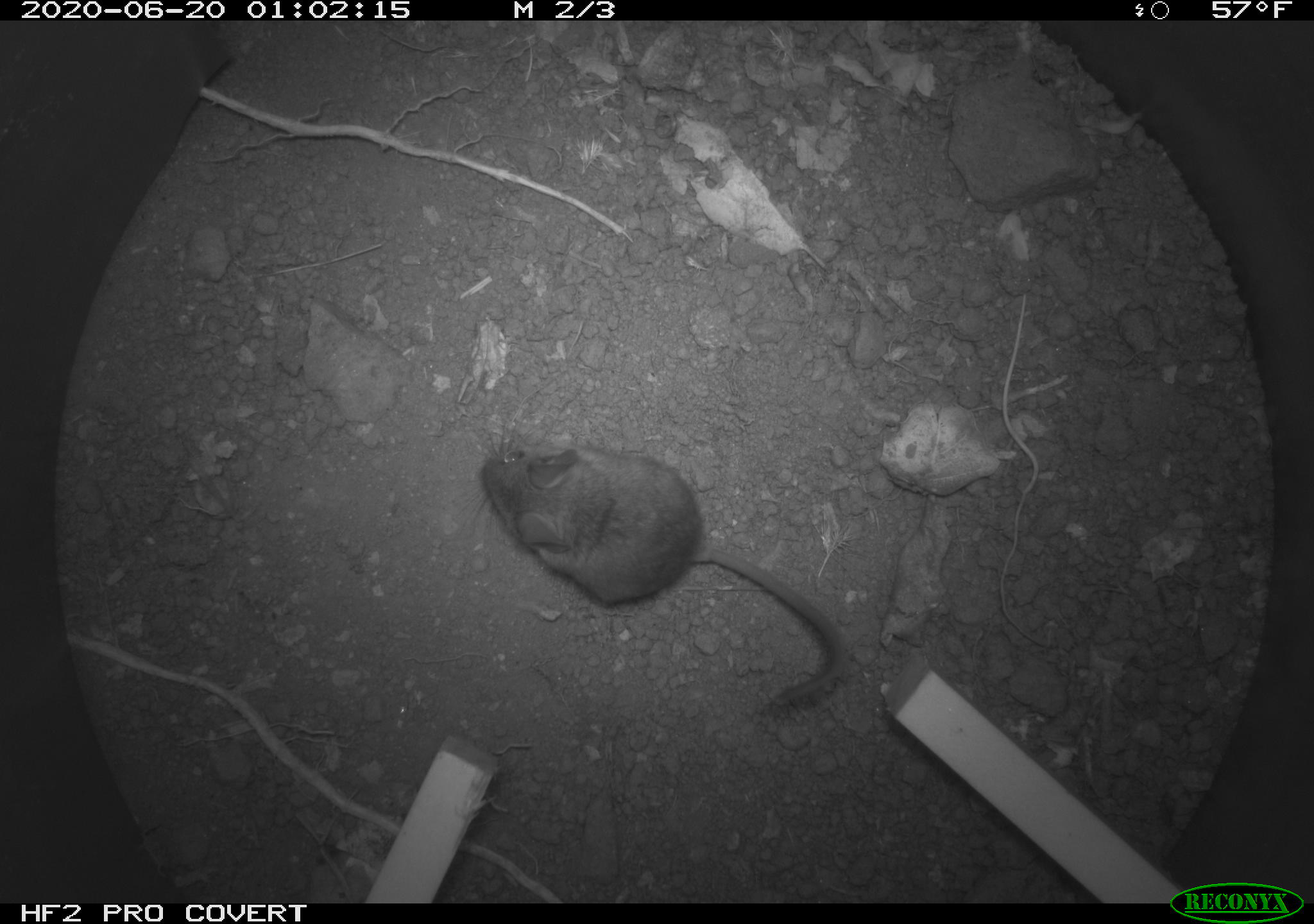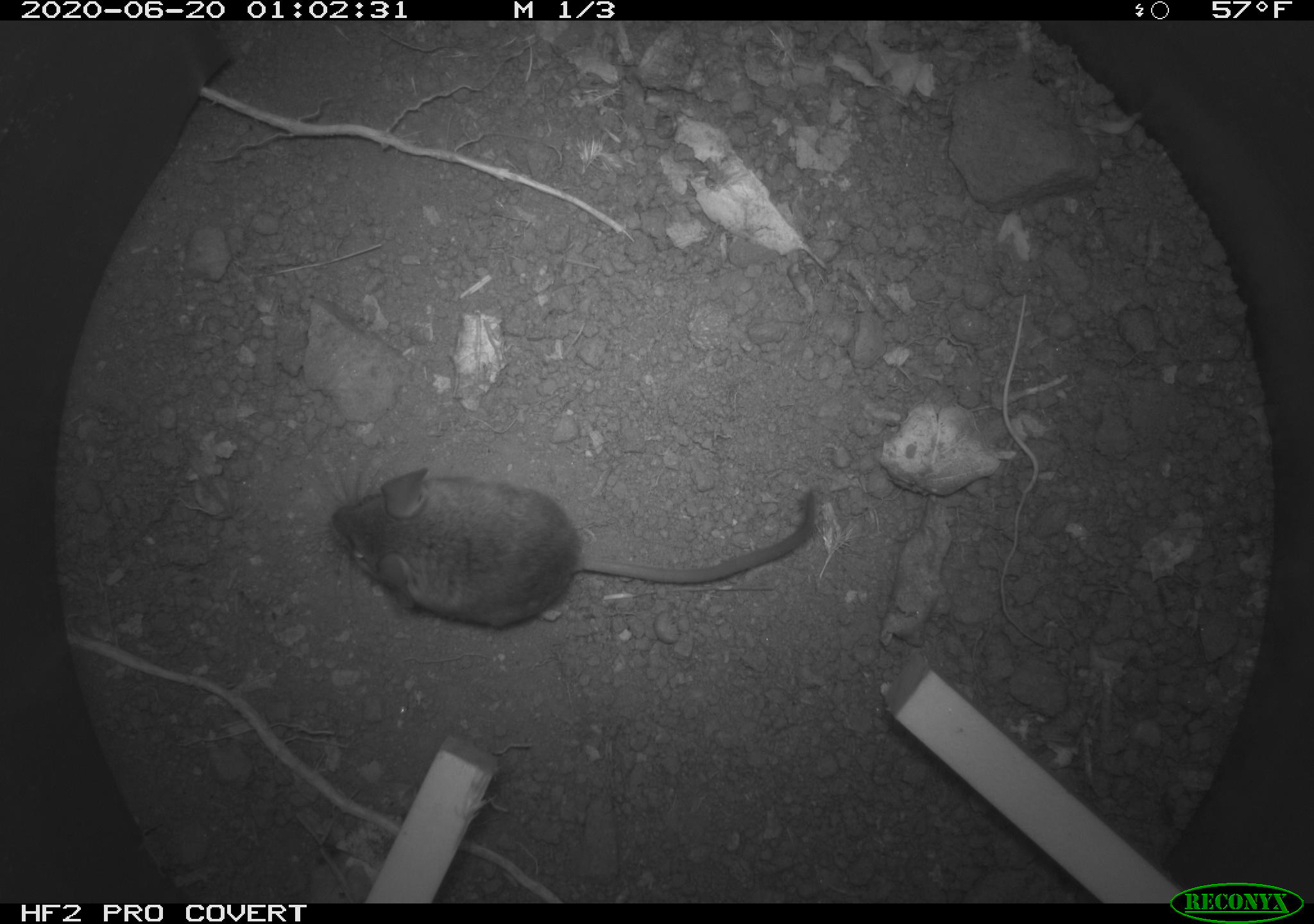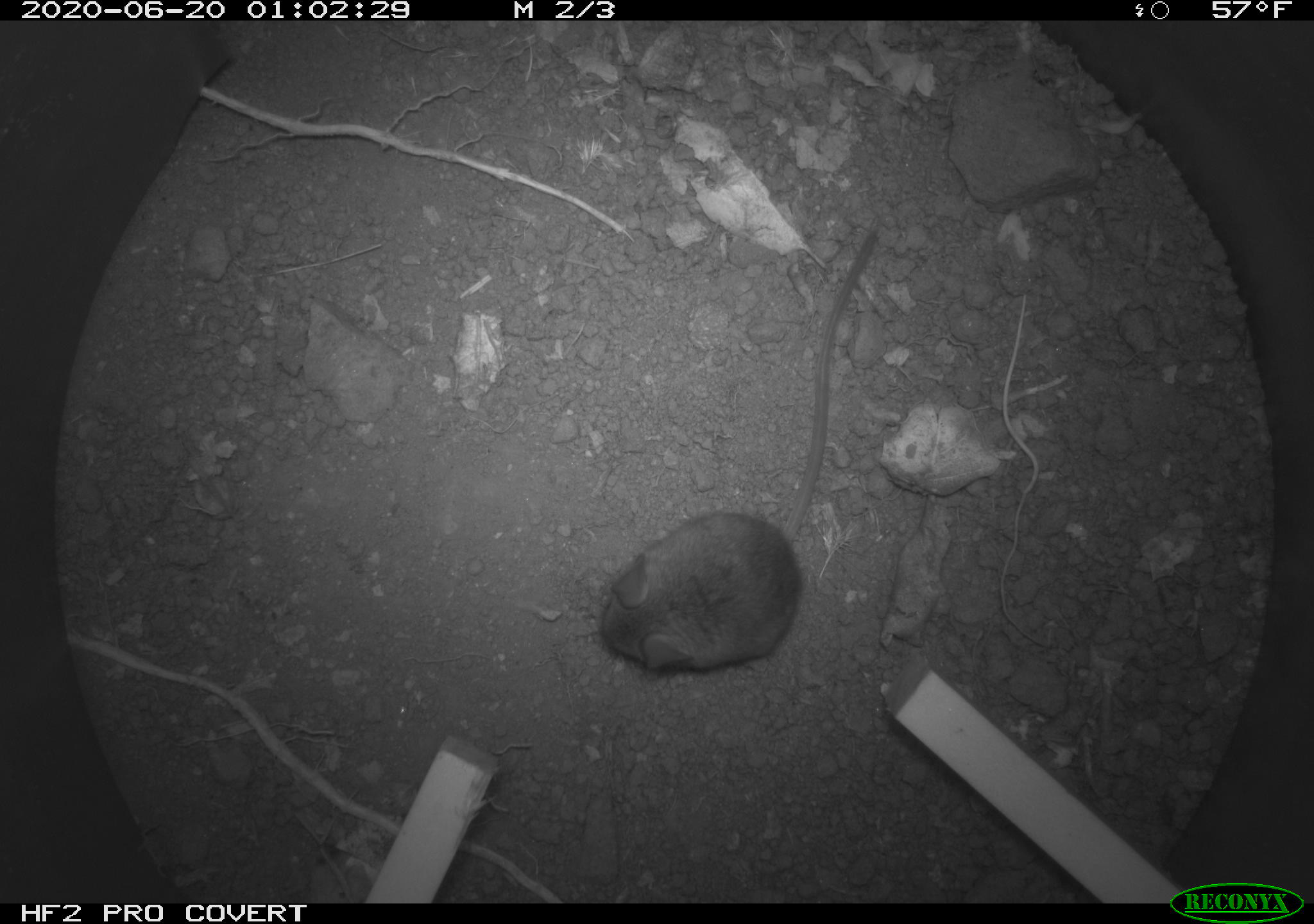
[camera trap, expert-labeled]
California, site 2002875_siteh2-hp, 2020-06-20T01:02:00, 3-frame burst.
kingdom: Animalia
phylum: Chordata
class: Mammalia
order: Rodentia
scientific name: Rodentia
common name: mouse species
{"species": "mouse species (Rodentia)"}